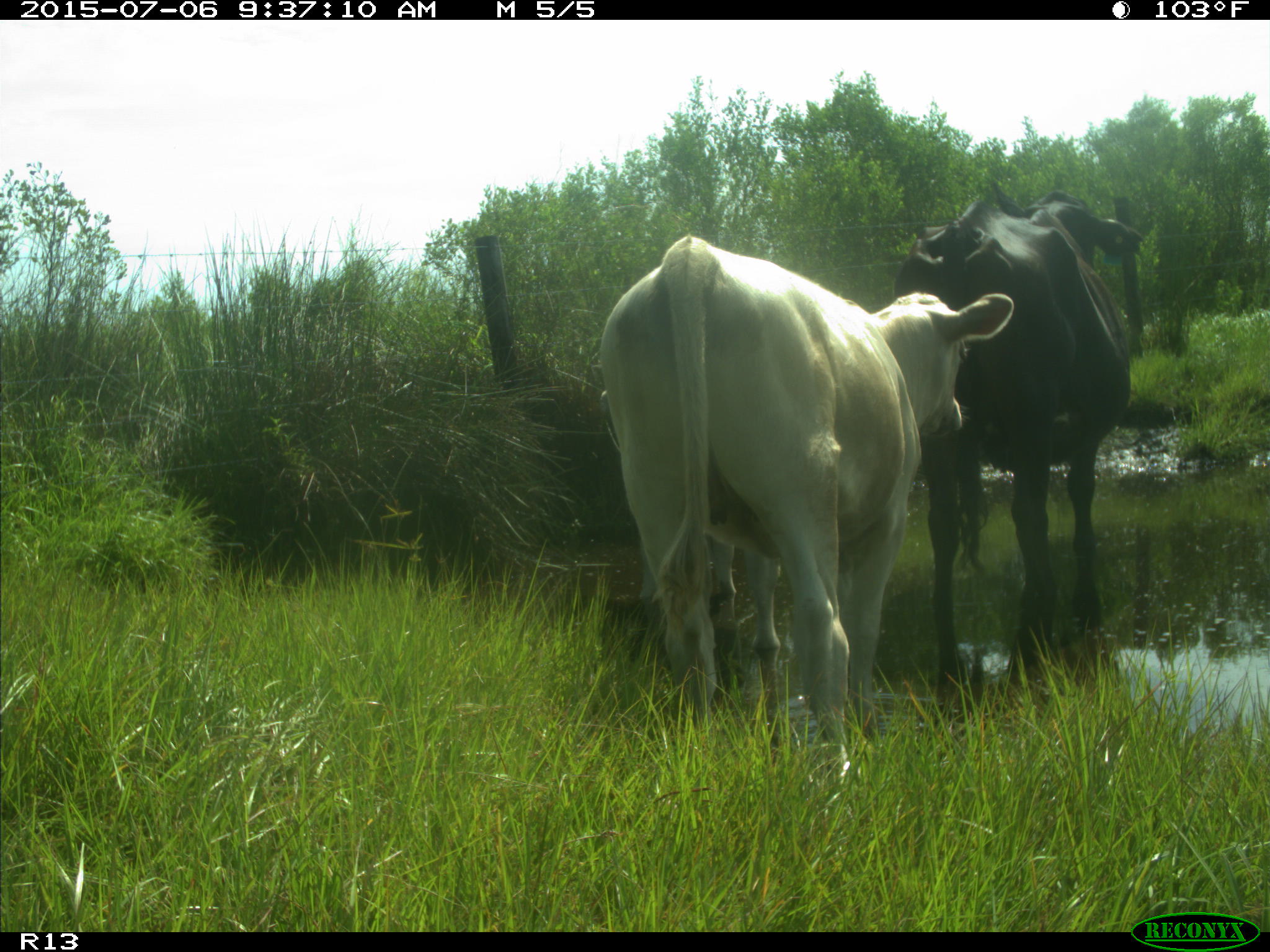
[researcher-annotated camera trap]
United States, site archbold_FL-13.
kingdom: Animalia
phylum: Chordata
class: Mammalia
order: Artiodactyla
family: Bovidae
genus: Bos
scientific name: Bos taurus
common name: domestic cow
Bos taurus (domestic cow).